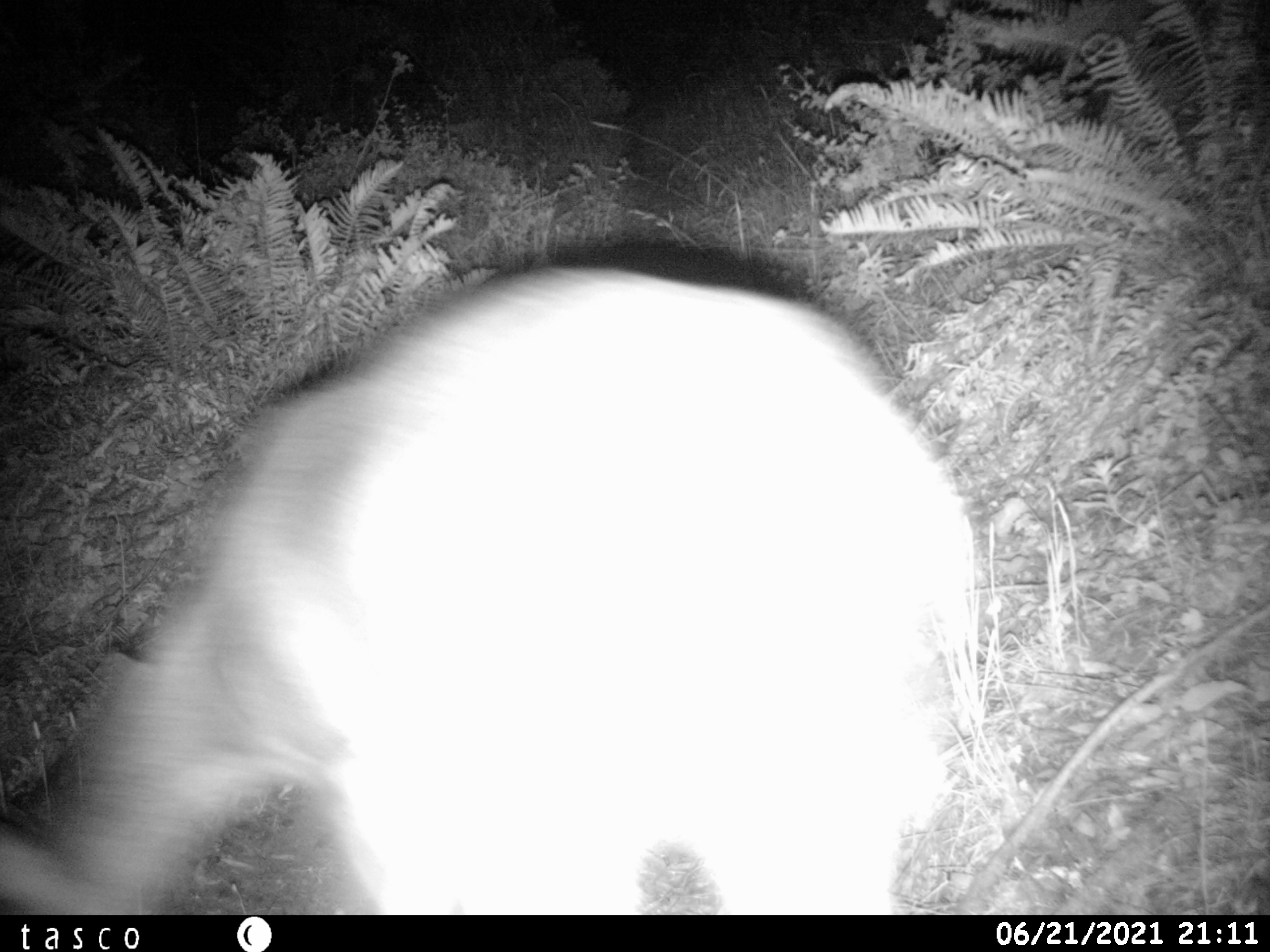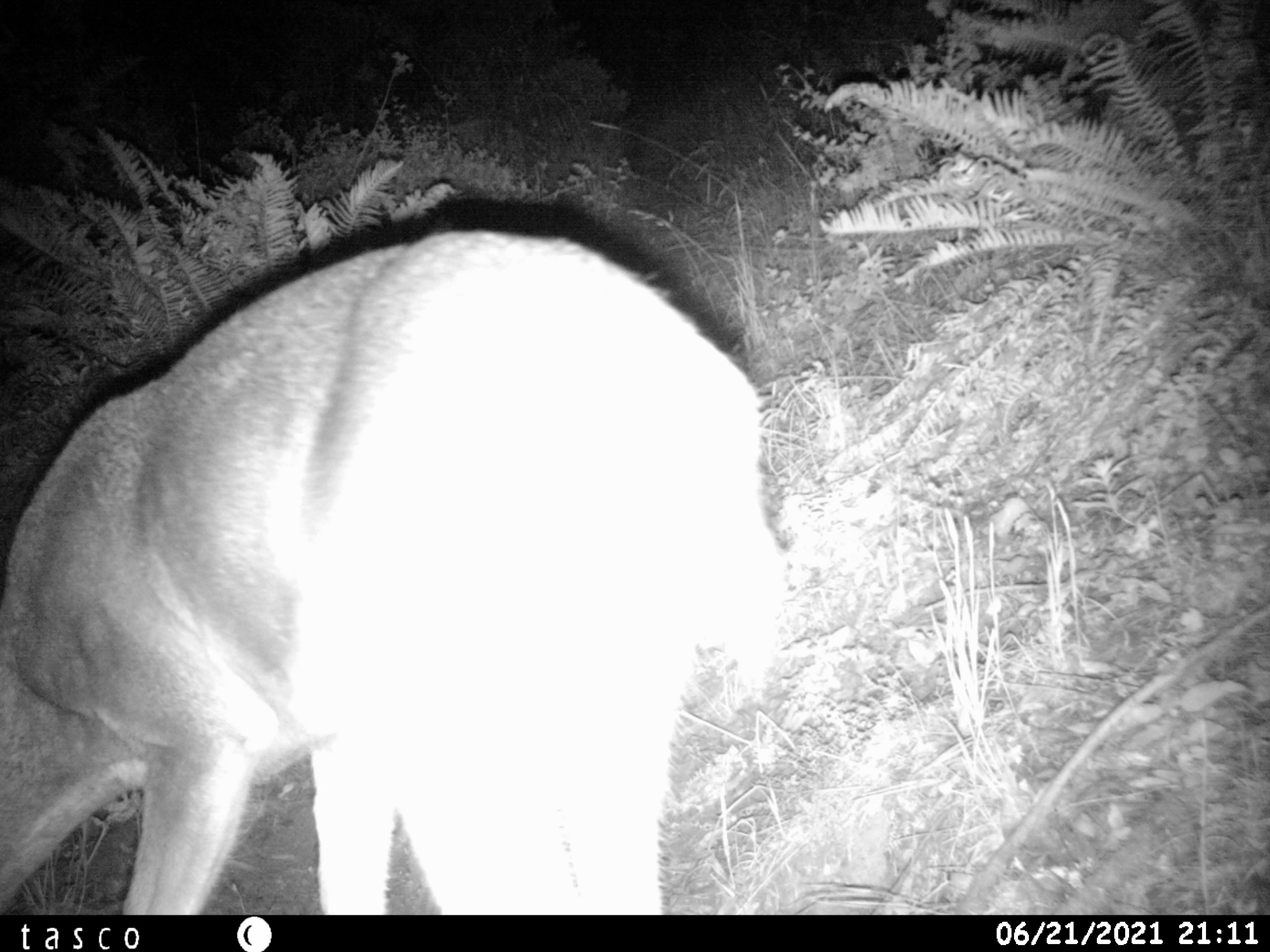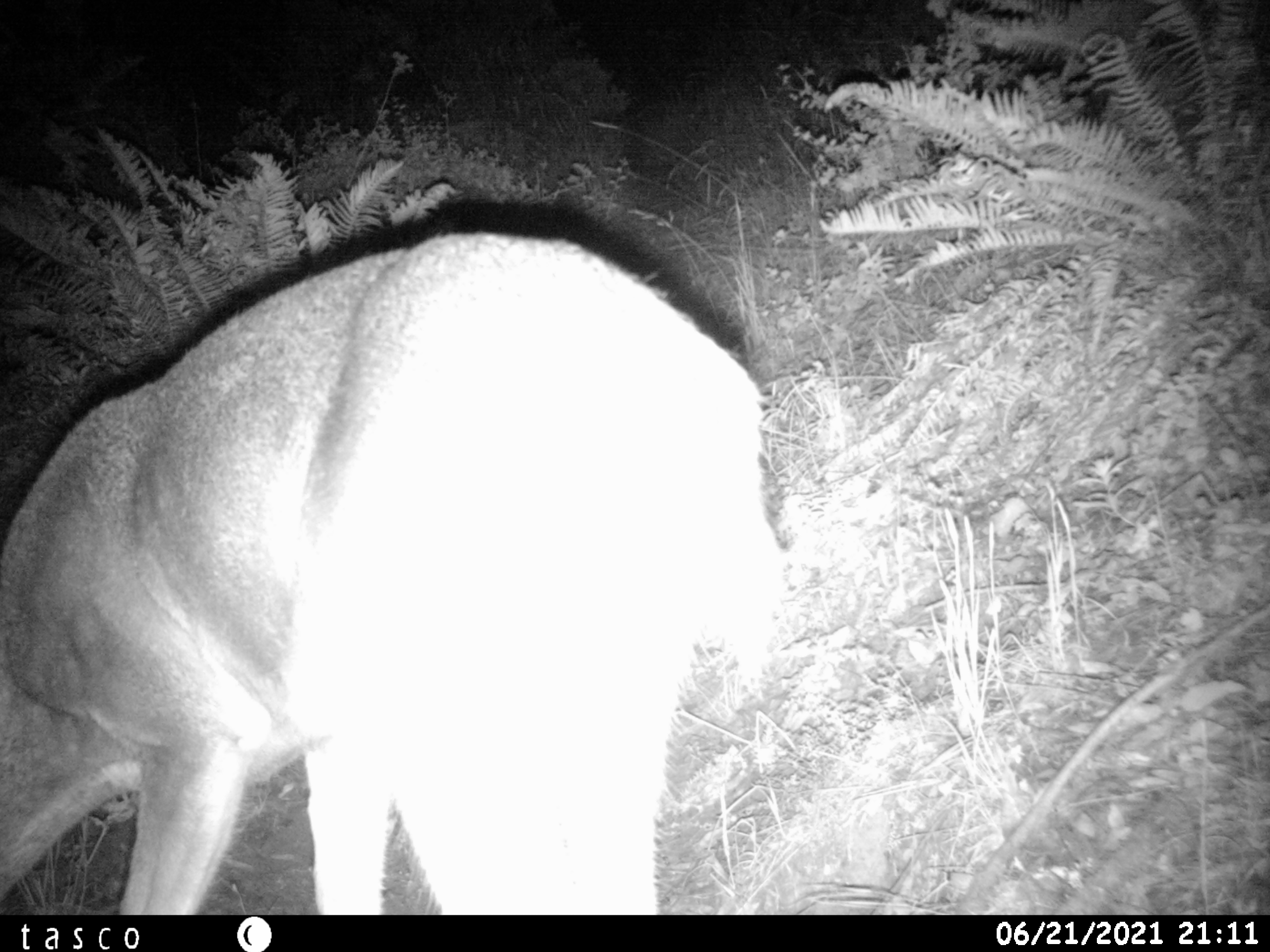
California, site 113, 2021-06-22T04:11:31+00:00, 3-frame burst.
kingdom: Animalia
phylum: Chordata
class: Mammalia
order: Artiodactyla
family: Cervidae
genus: Odocoileus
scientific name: Odocoileus hemionus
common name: mule deer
Mule deer (Odocoileus hemionus).